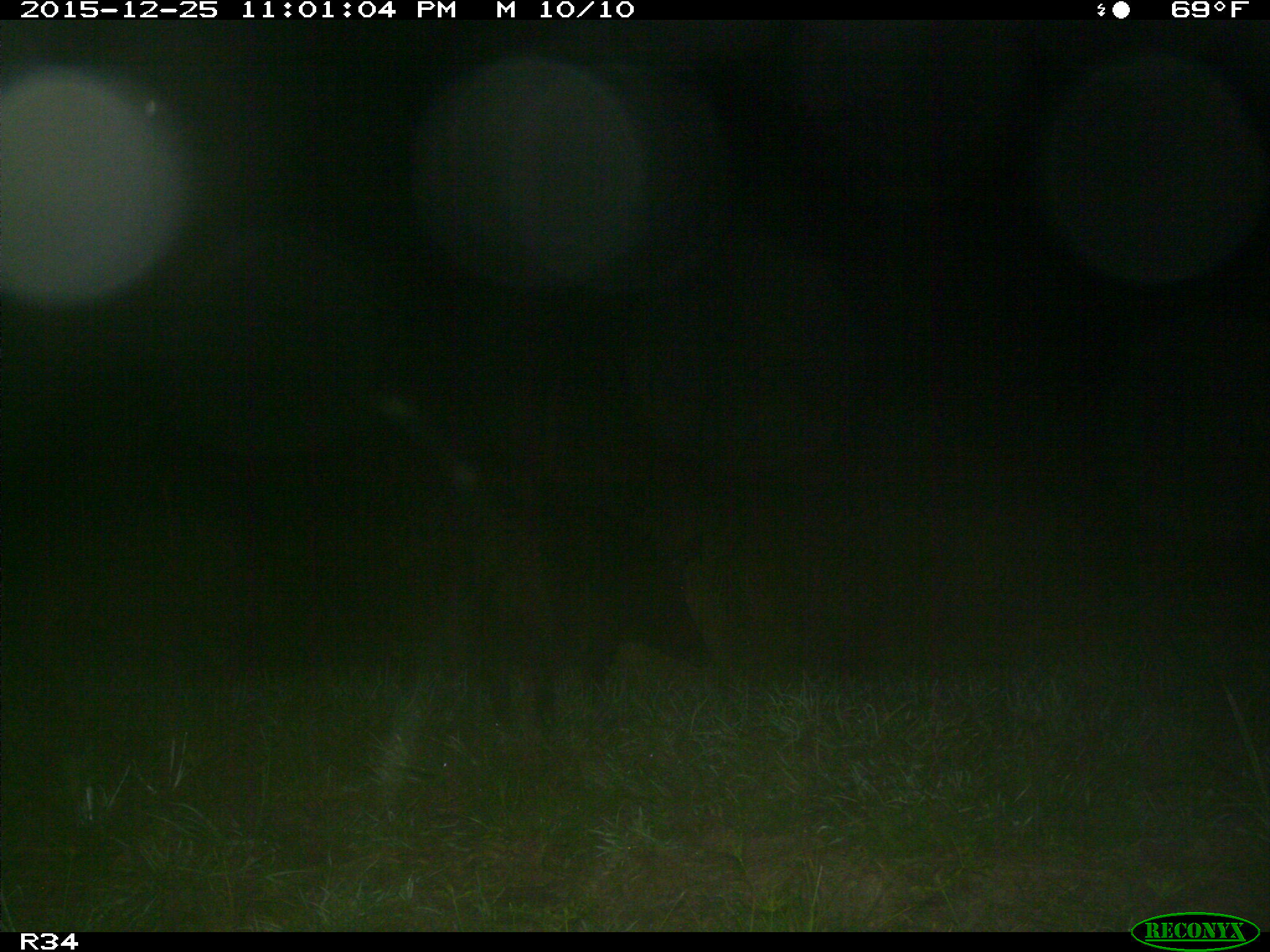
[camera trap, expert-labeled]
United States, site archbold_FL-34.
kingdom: Animalia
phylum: Chordata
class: Mammalia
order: Artiodactyla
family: Suidae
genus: Sus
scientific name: Sus scrofa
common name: wild boar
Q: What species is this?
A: Sus scrofa (wild boar).